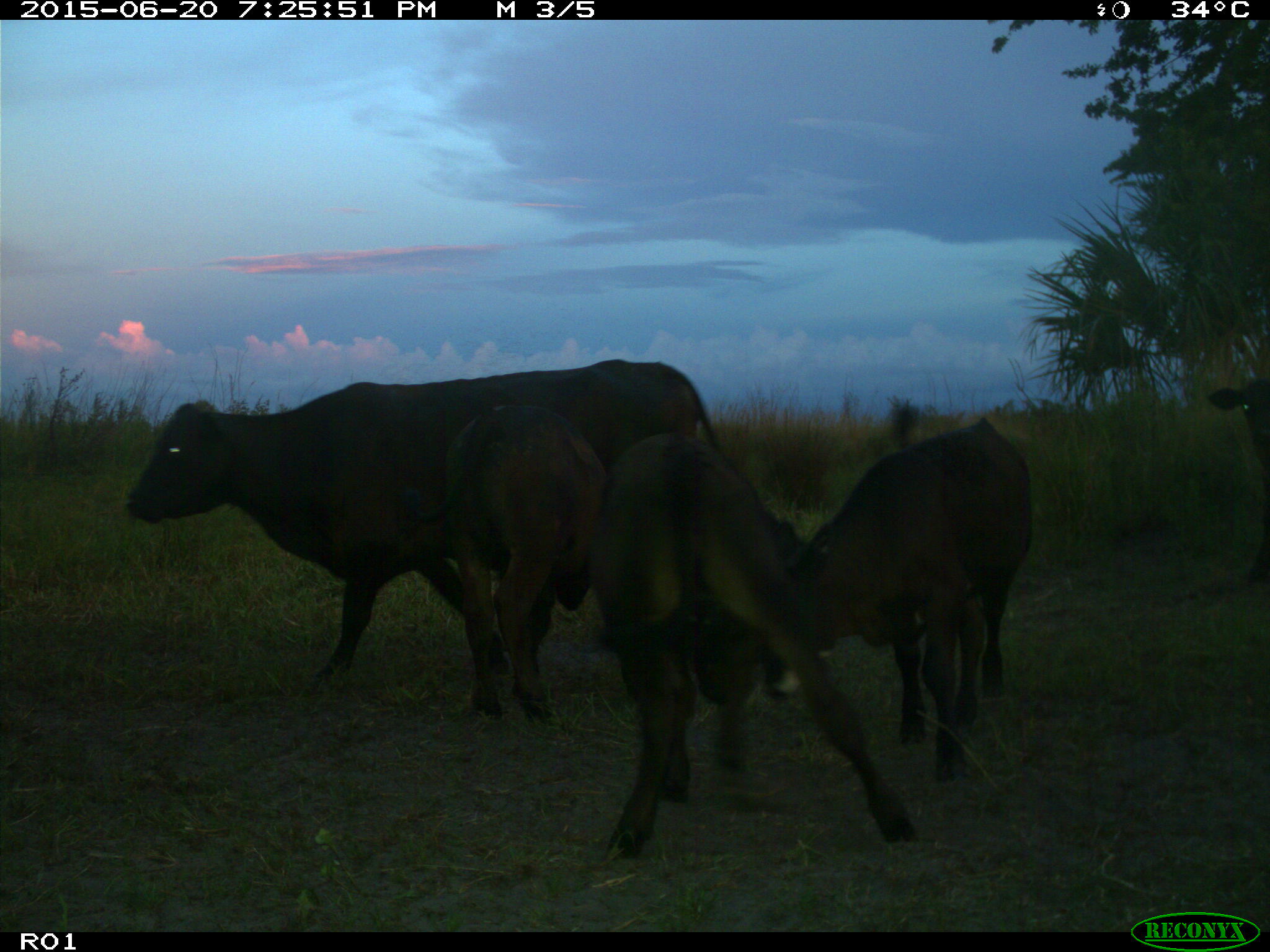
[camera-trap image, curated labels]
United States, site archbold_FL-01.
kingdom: Animalia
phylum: Chordata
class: Mammalia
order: Artiodactyla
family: Bovidae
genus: Bos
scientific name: Bos taurus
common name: domestic cow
Bos taurus (domestic cow).